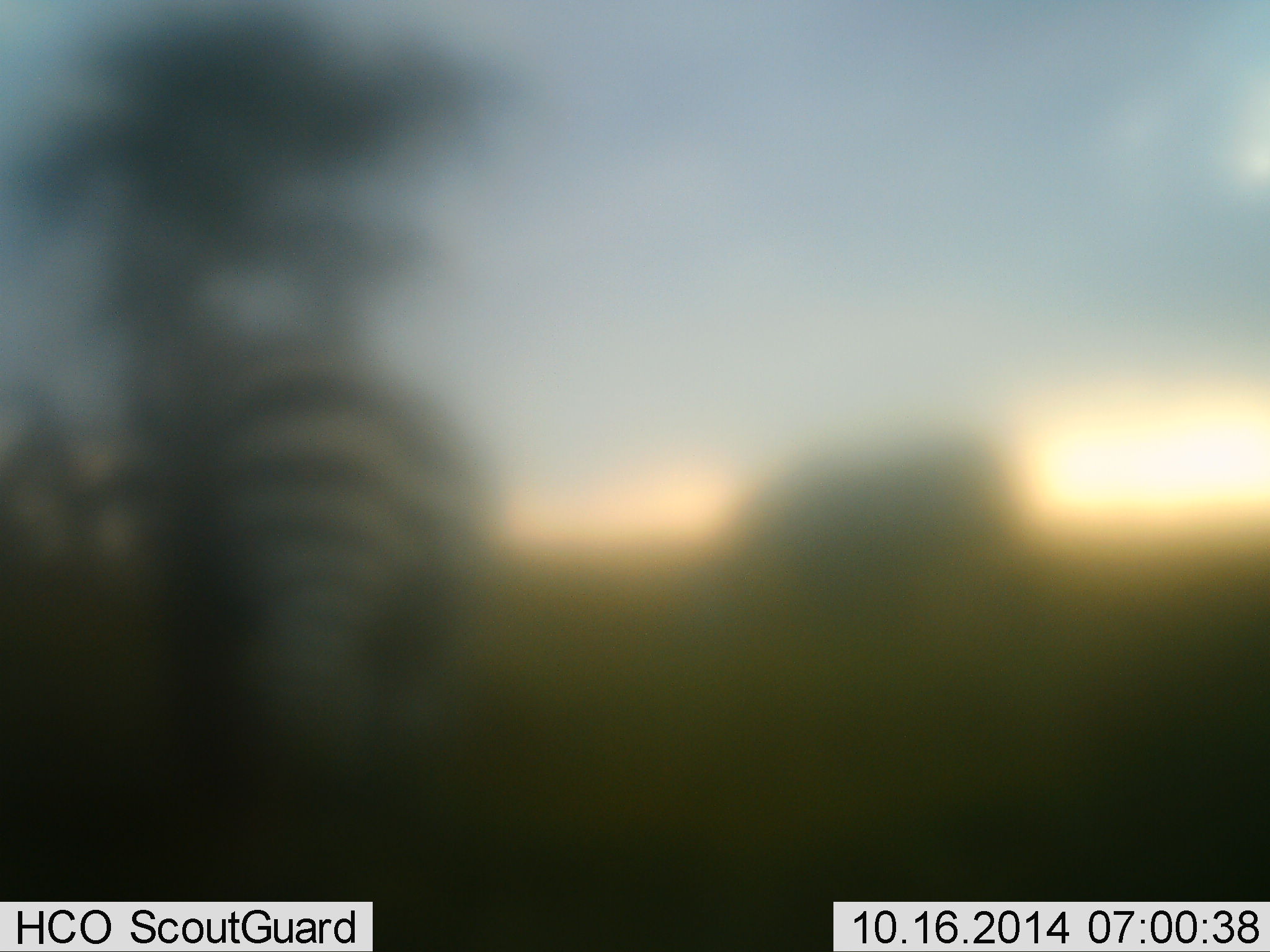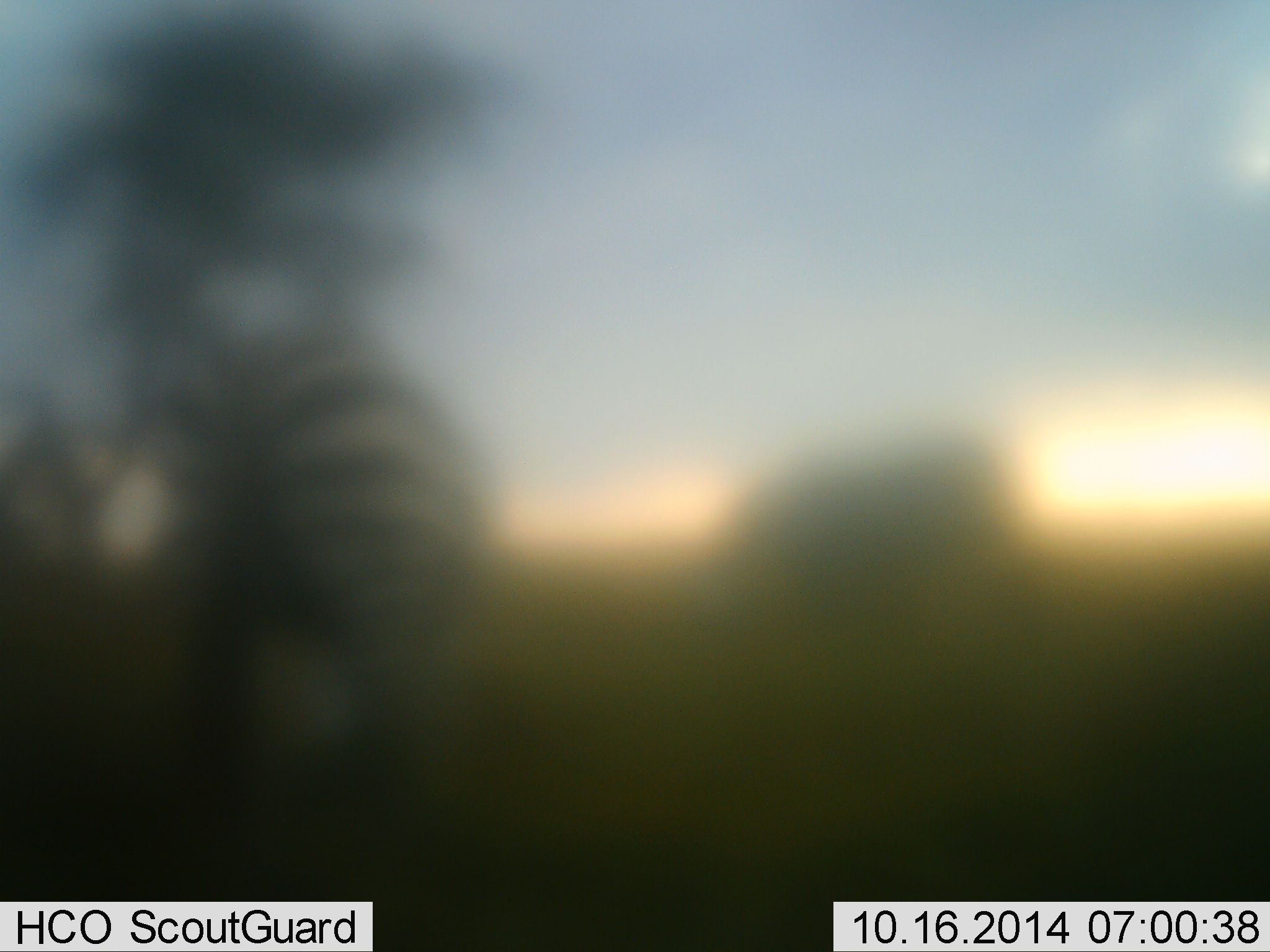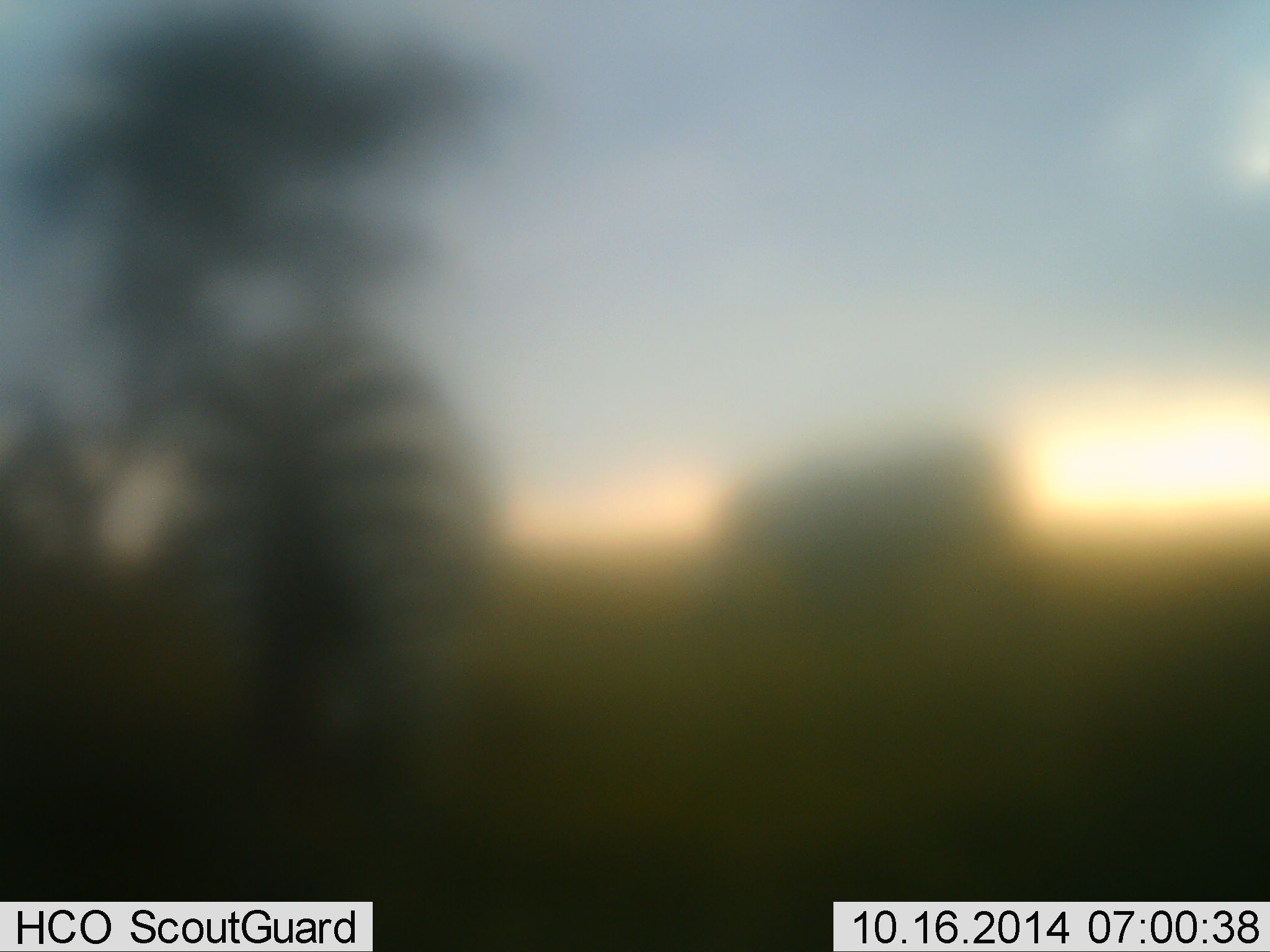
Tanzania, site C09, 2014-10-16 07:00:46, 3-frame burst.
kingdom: Animalia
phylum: Chordata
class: Mammalia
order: Perissodactyla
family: Equidae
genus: Equus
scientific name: Equus quagga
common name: plains zebra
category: zebra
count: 2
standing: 70%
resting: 0%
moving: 10%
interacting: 0%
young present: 0%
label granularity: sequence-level